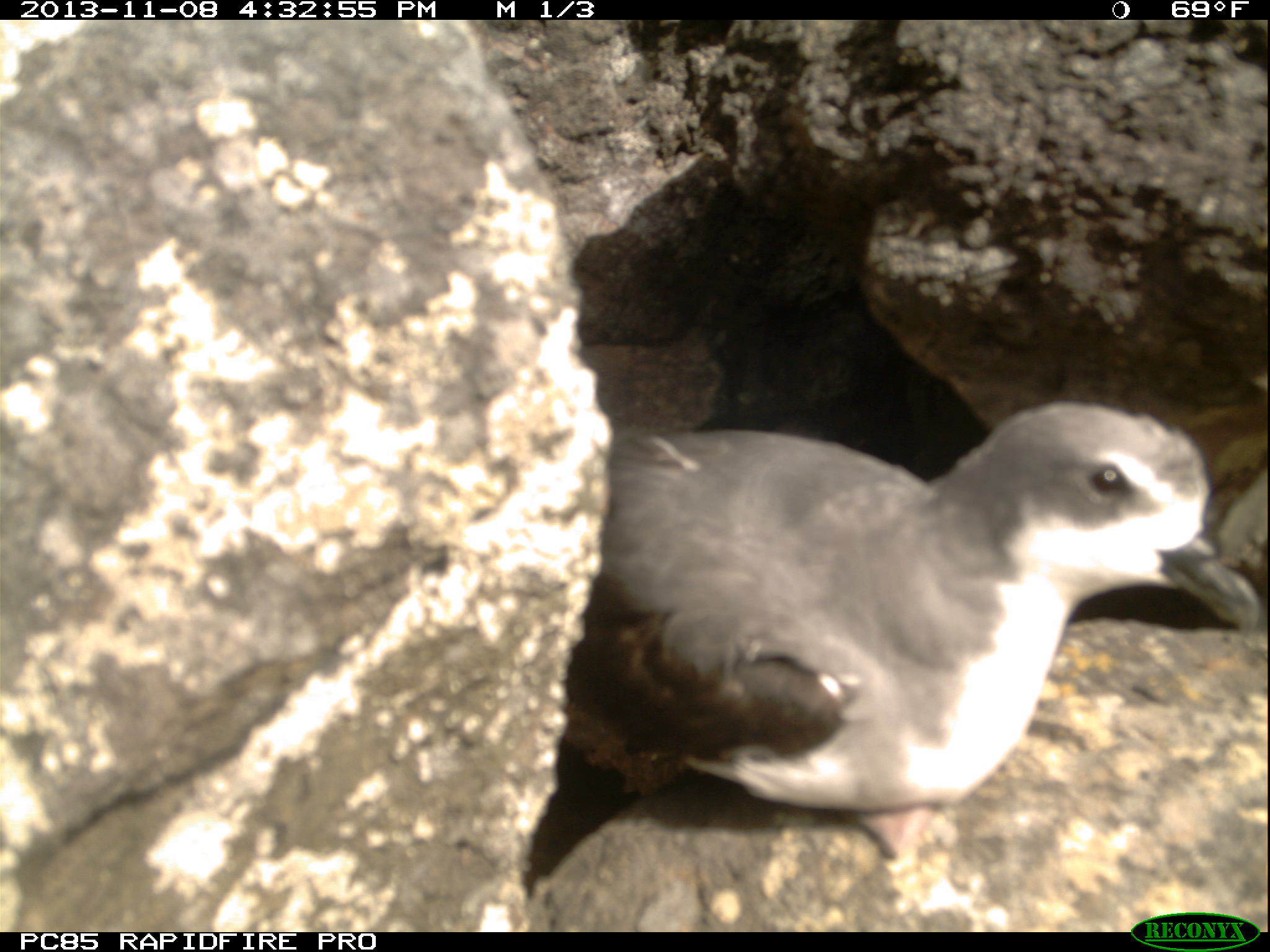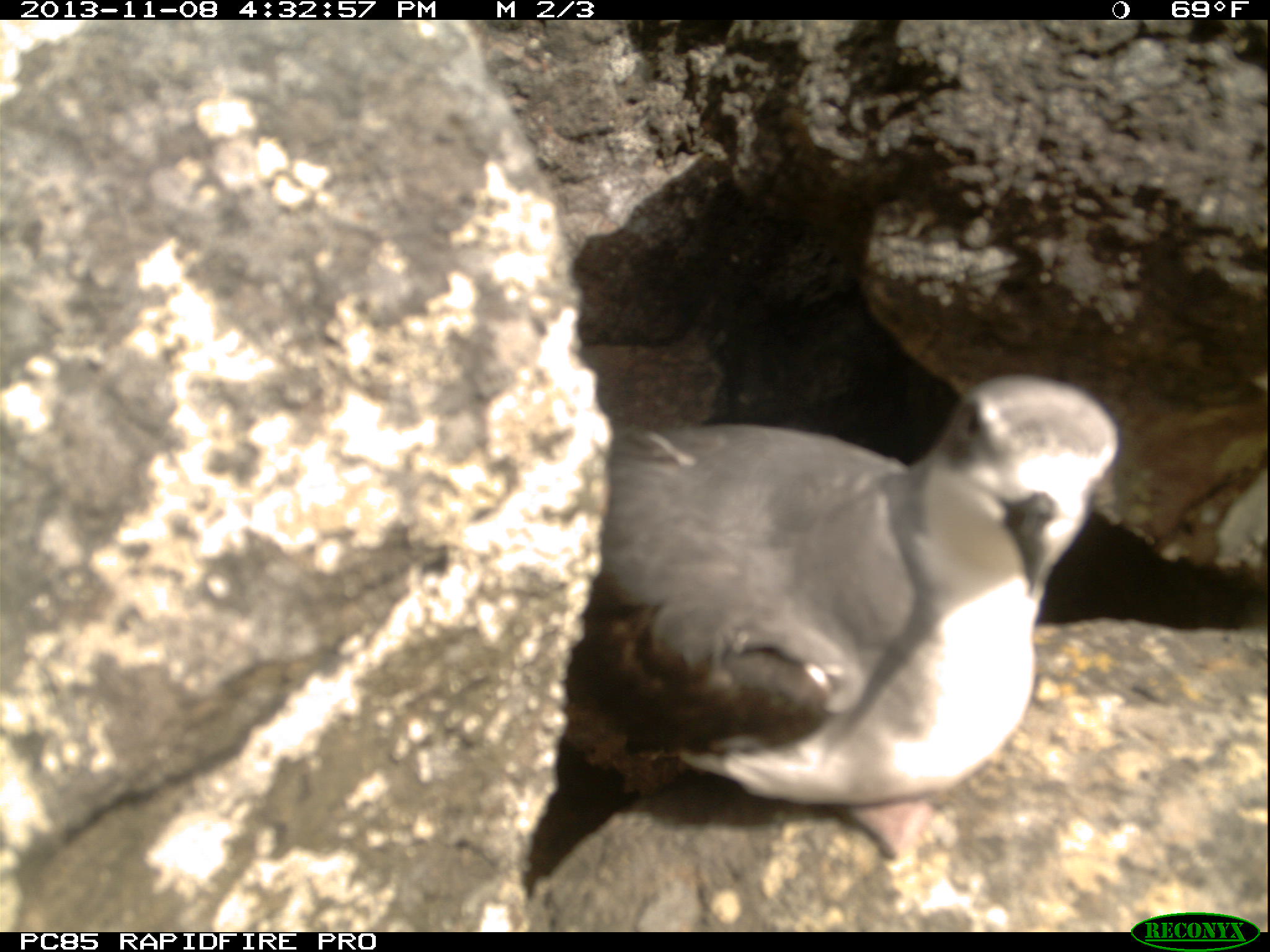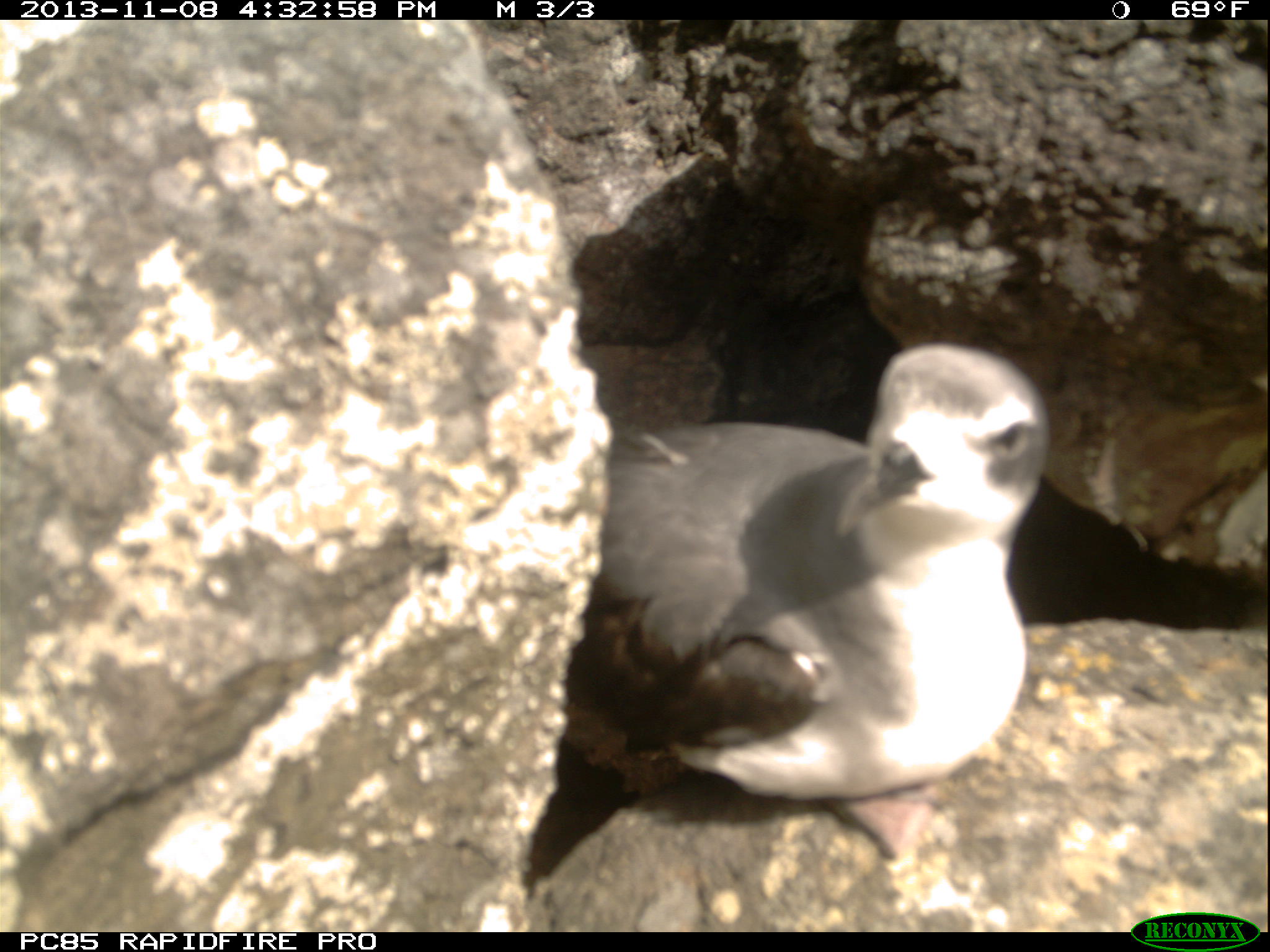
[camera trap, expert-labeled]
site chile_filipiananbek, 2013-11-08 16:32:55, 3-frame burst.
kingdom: Animalia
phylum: Chordata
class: Aves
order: Procellariiformes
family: Procellariidae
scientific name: Procellariidae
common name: petrel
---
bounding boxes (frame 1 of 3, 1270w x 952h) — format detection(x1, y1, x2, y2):
petrel: detection(525, 390, 1261, 928)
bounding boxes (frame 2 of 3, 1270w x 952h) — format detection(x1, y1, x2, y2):
petrel: detection(516, 370, 1133, 912)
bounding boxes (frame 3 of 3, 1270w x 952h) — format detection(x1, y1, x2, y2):
petrel: detection(509, 341, 1091, 920)